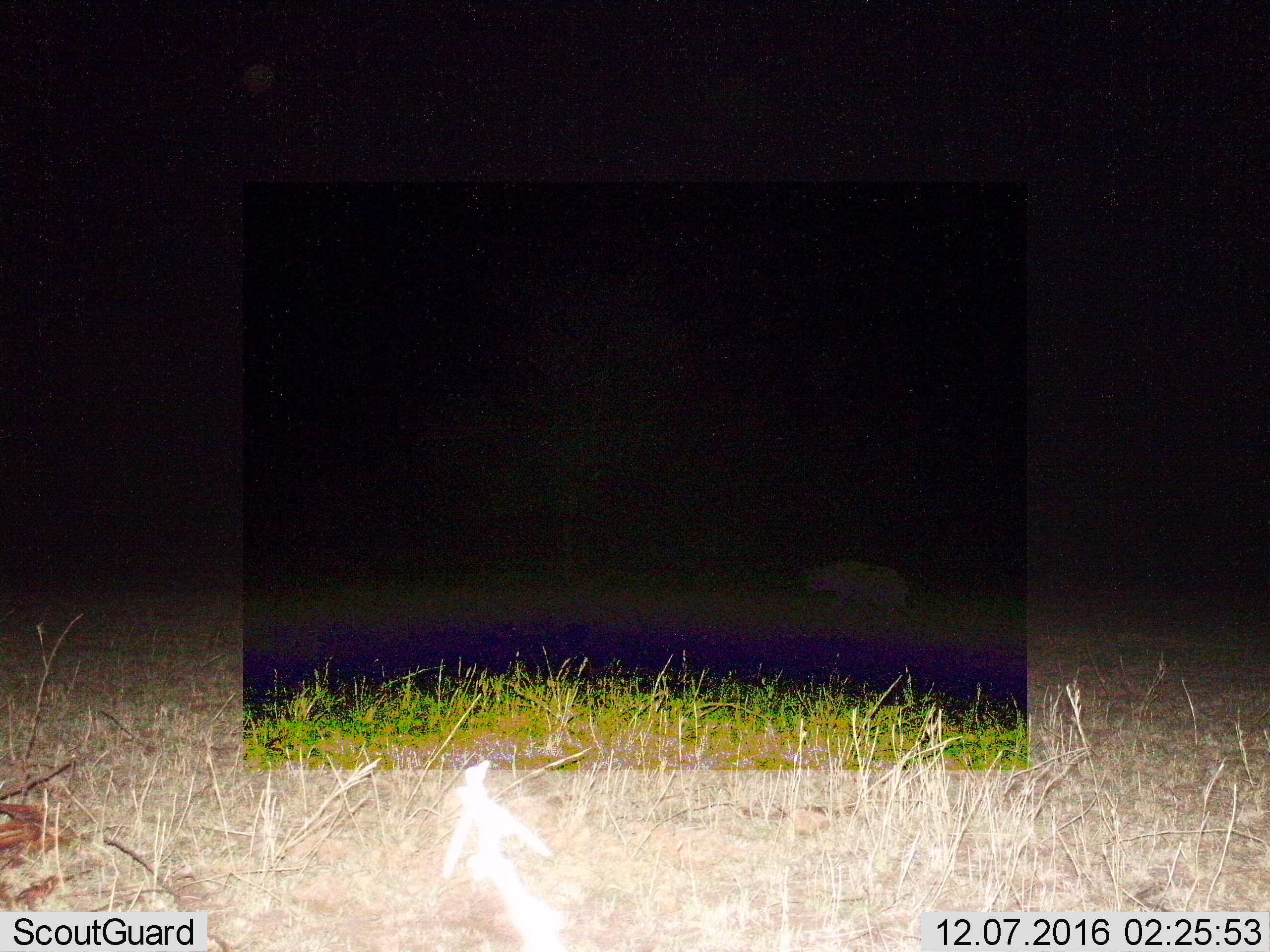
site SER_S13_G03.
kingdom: Animalia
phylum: Chordata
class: Mammalia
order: Carnivora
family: Hyaenidae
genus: Crocuta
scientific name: Crocuta crocuta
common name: spotted hyena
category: hyenaspotted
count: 1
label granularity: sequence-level